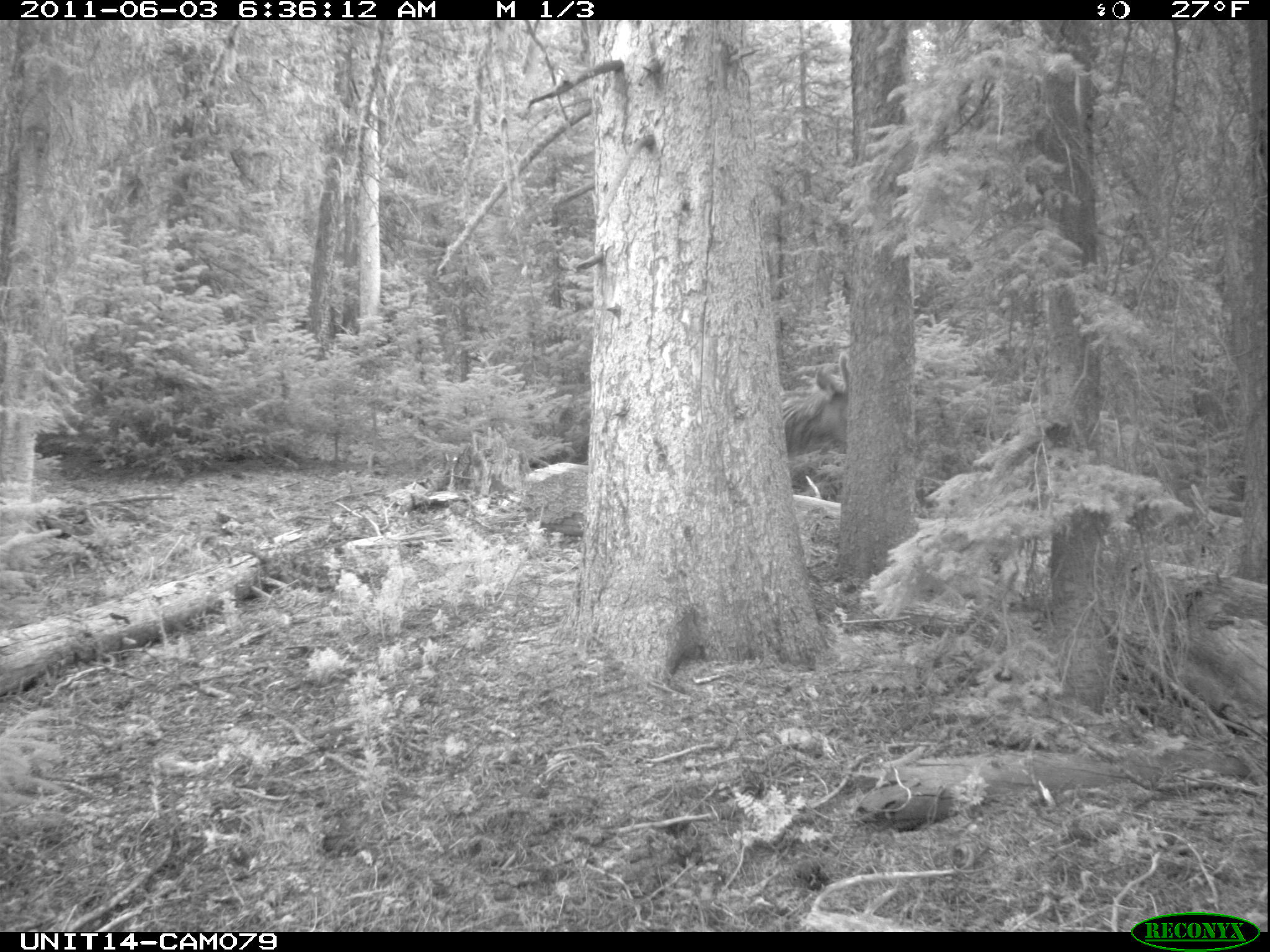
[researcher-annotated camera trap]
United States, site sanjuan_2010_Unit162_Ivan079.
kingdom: Animalia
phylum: Chordata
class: Mammalia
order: Artiodactyla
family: Cervidae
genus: Cervus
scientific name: Cervus elaphus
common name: red deer